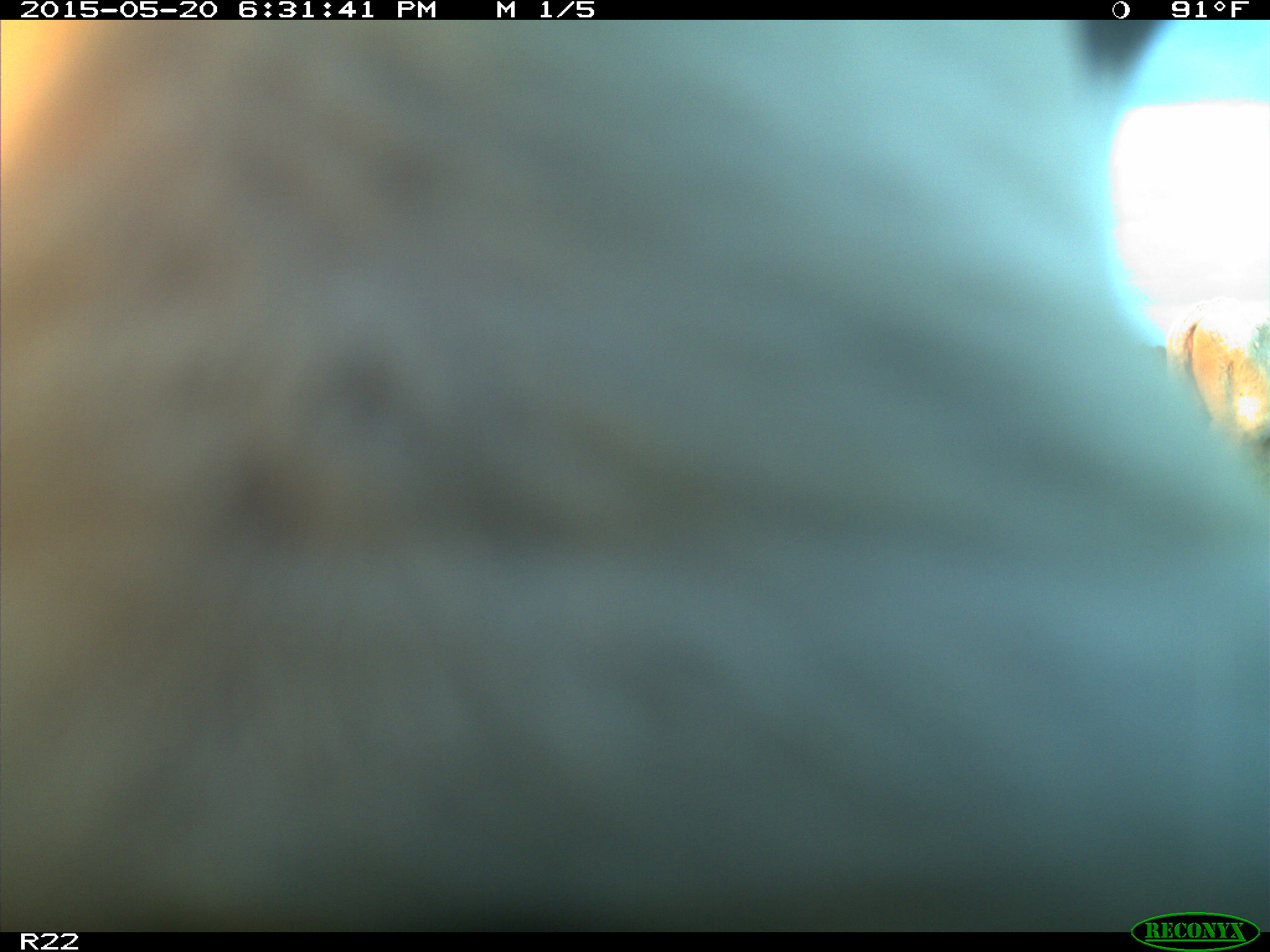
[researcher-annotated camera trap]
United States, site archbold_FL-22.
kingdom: Animalia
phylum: Chordata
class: Mammalia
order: Artiodactyla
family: Bovidae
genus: Bos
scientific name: Bos taurus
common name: domestic cow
Bos taurus (domestic cow).